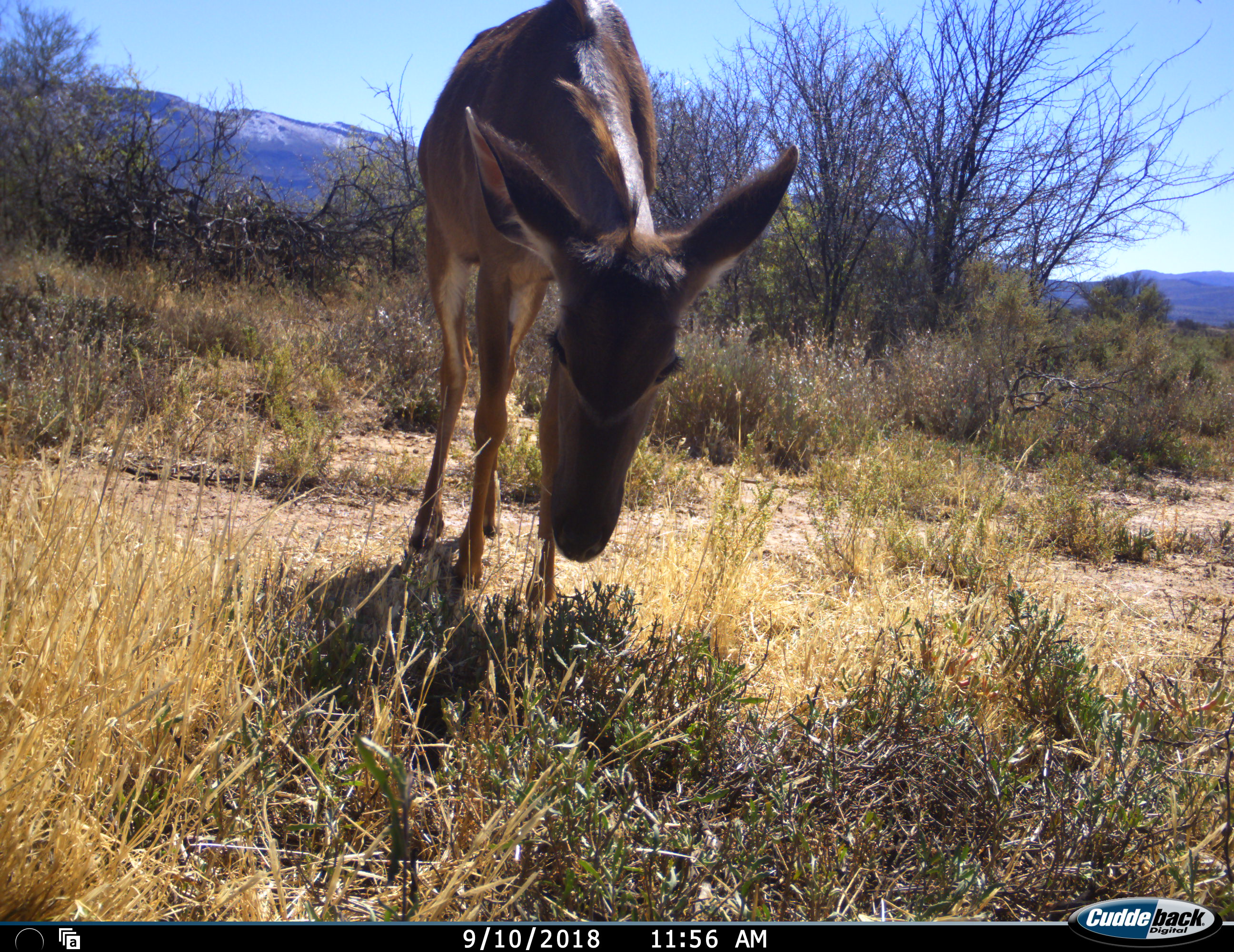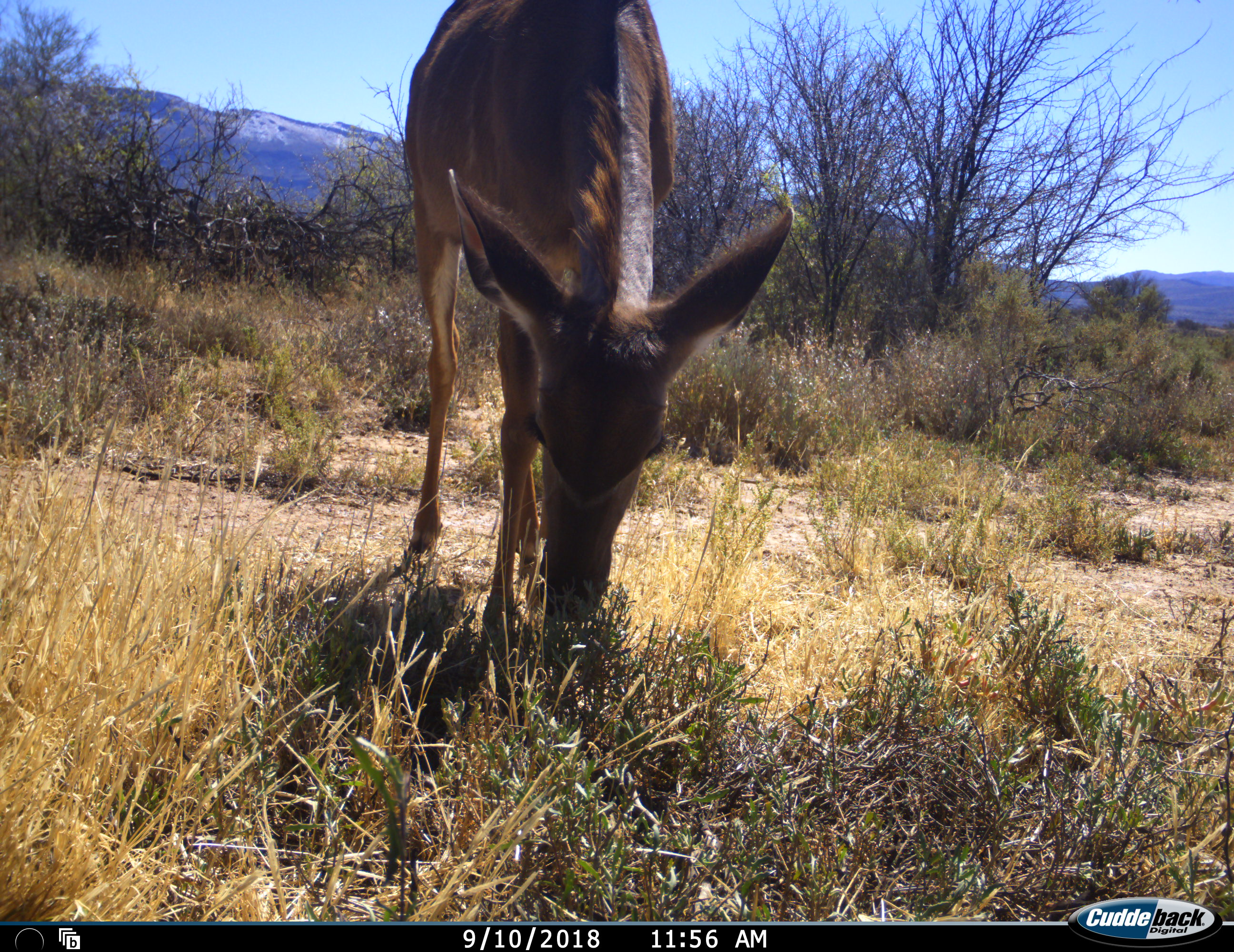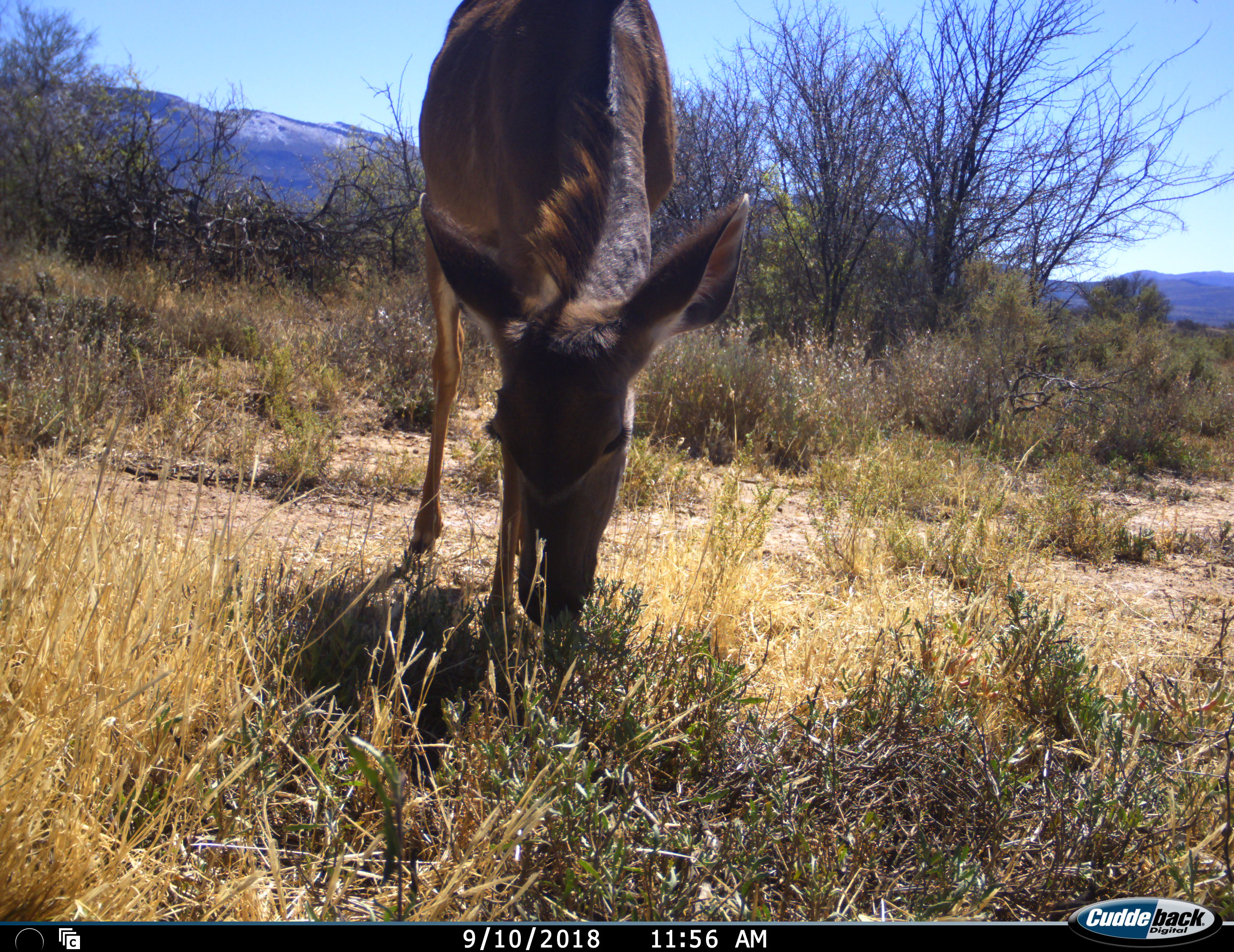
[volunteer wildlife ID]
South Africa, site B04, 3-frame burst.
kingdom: Animalia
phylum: Chordata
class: Mammalia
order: Artiodactyla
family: Bovidae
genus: Tragelaphus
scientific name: Tragelaphus strepsiceros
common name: greater kudu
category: kudu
Kudu (greater kudu) (Tragelaphus strepsiceros), count 1. Behavior (volunteer vote fractions): standing 43%, resting 0%, moving 0%, interacting 0%. Young present (vote fraction): 0%. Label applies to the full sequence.